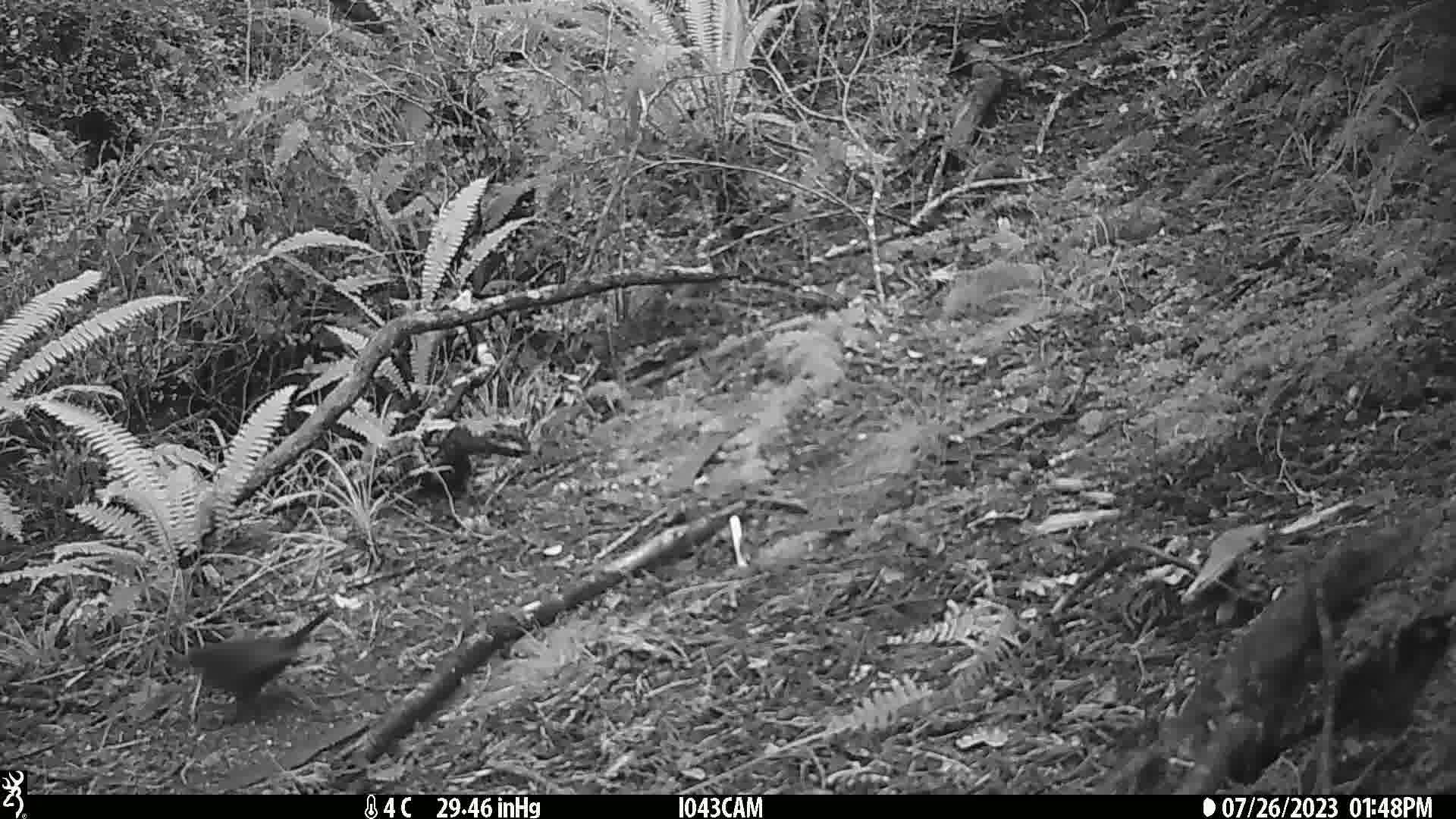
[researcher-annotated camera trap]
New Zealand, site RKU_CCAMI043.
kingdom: Animalia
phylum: Chordata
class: Aves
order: Passeriformes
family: Turdidae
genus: Turdus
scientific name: Turdus merula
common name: eurasian blackbird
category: blackbird